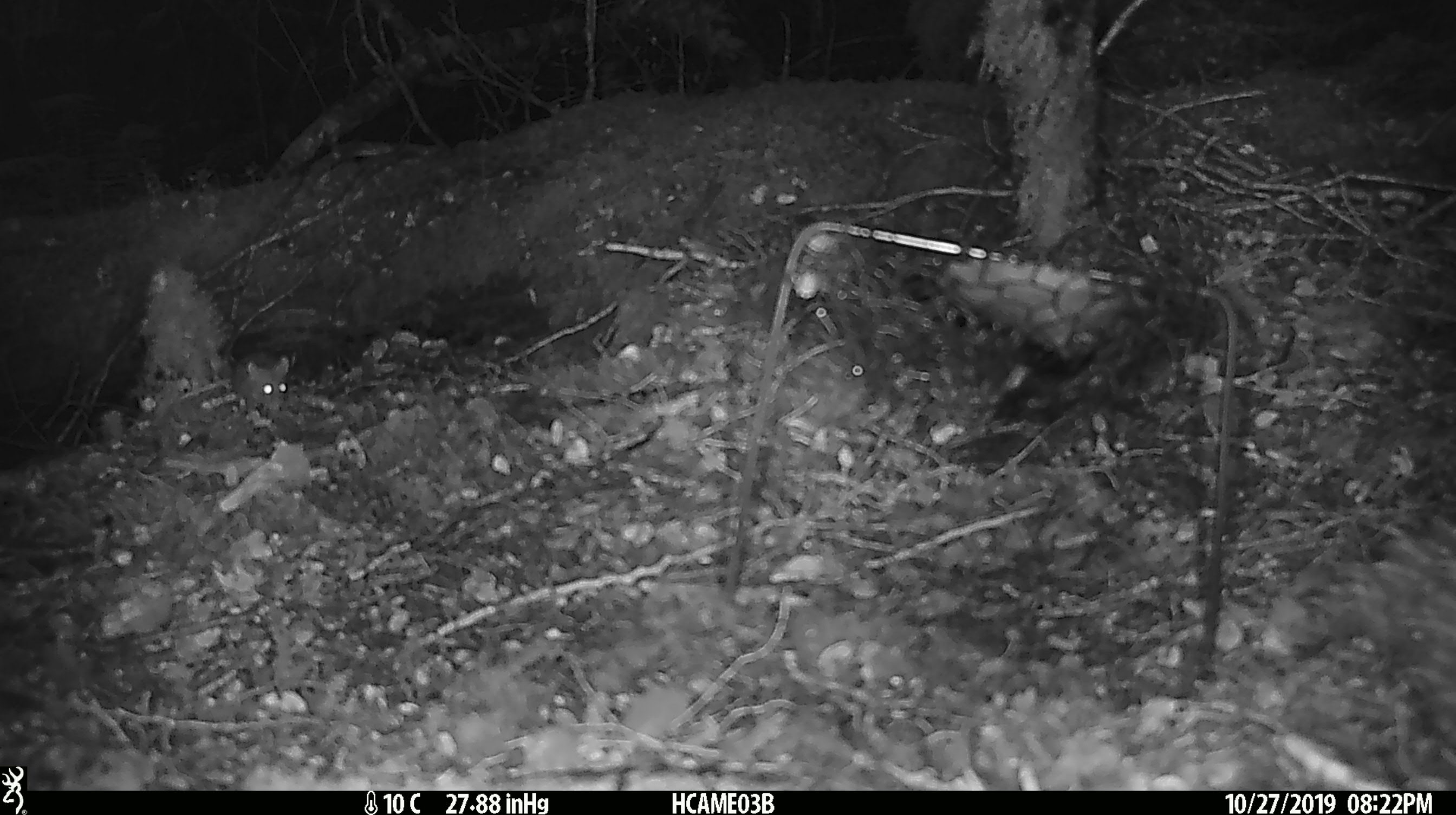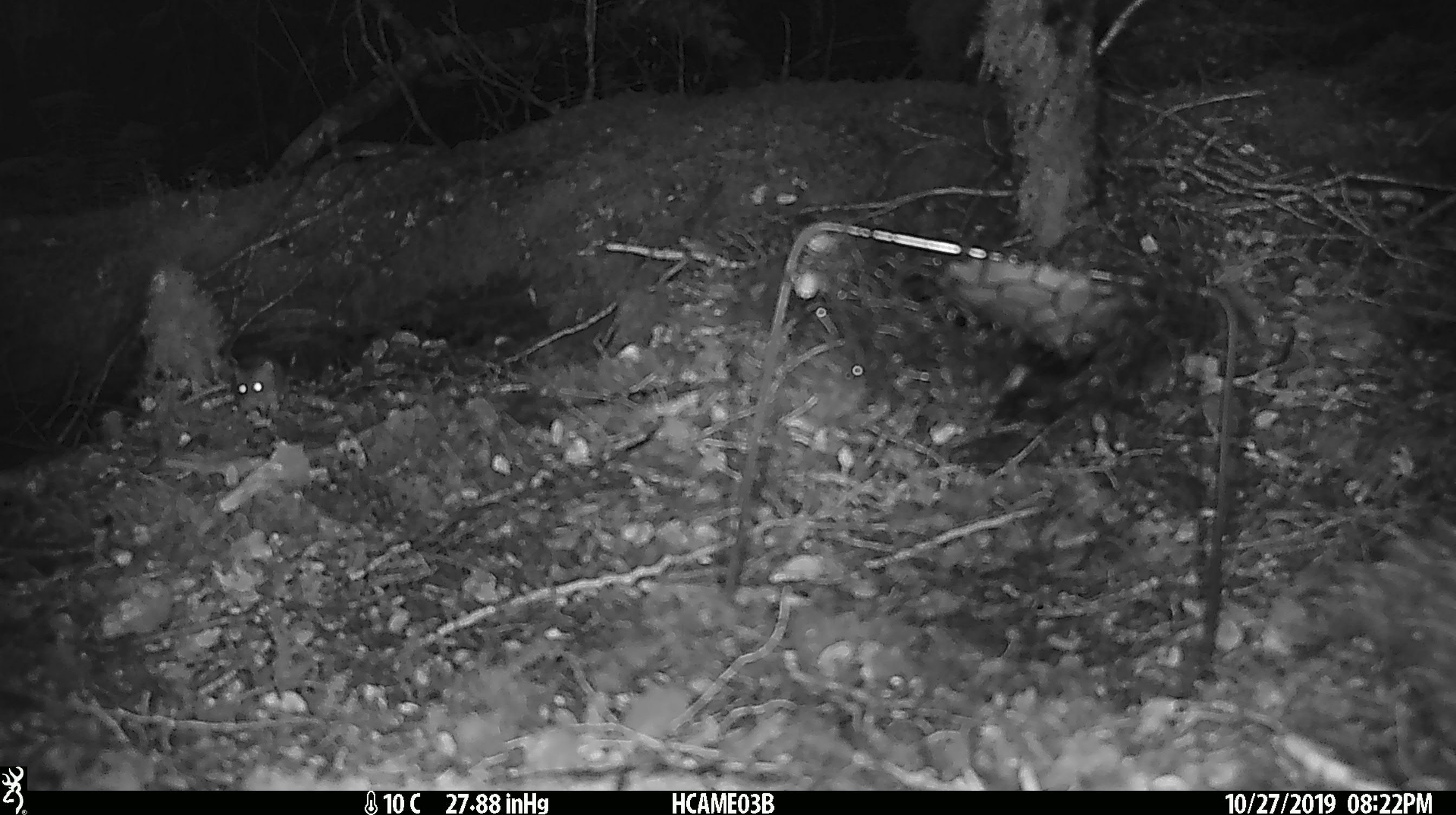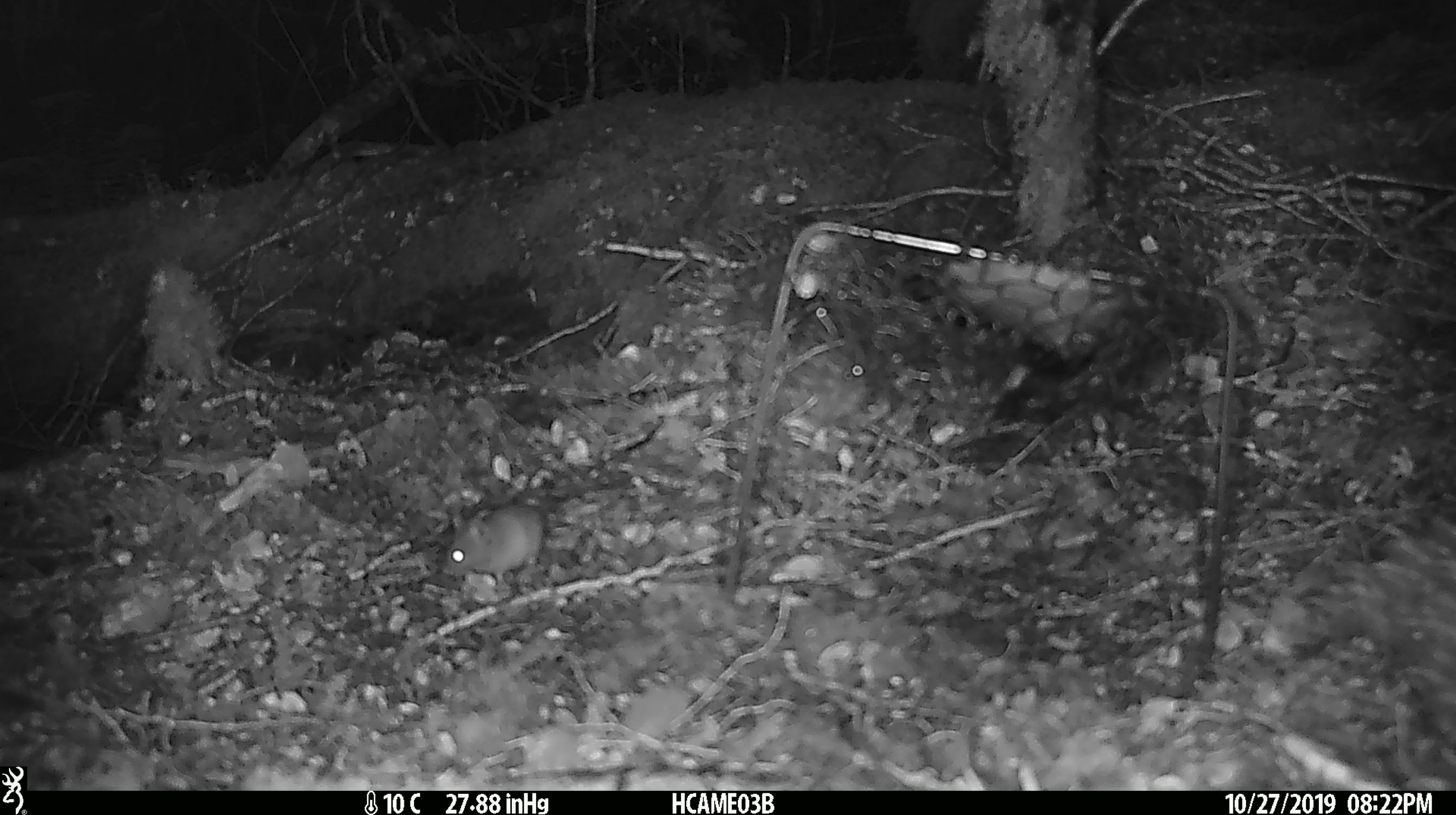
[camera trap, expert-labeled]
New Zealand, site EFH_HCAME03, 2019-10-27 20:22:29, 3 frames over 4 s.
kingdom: Animalia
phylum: Chordata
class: Mammalia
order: Rodentia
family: Muridae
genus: Mus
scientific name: Mus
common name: mouse